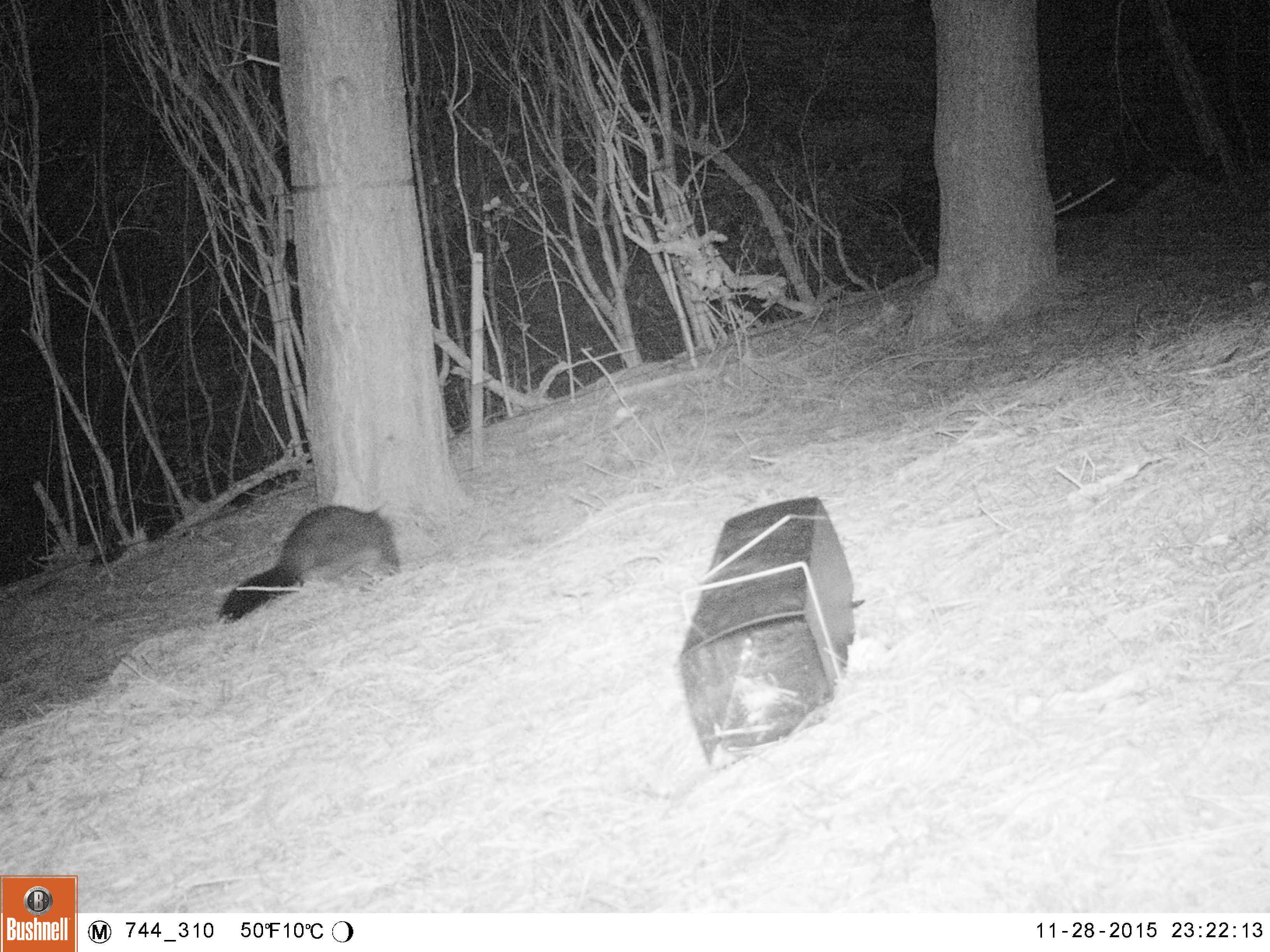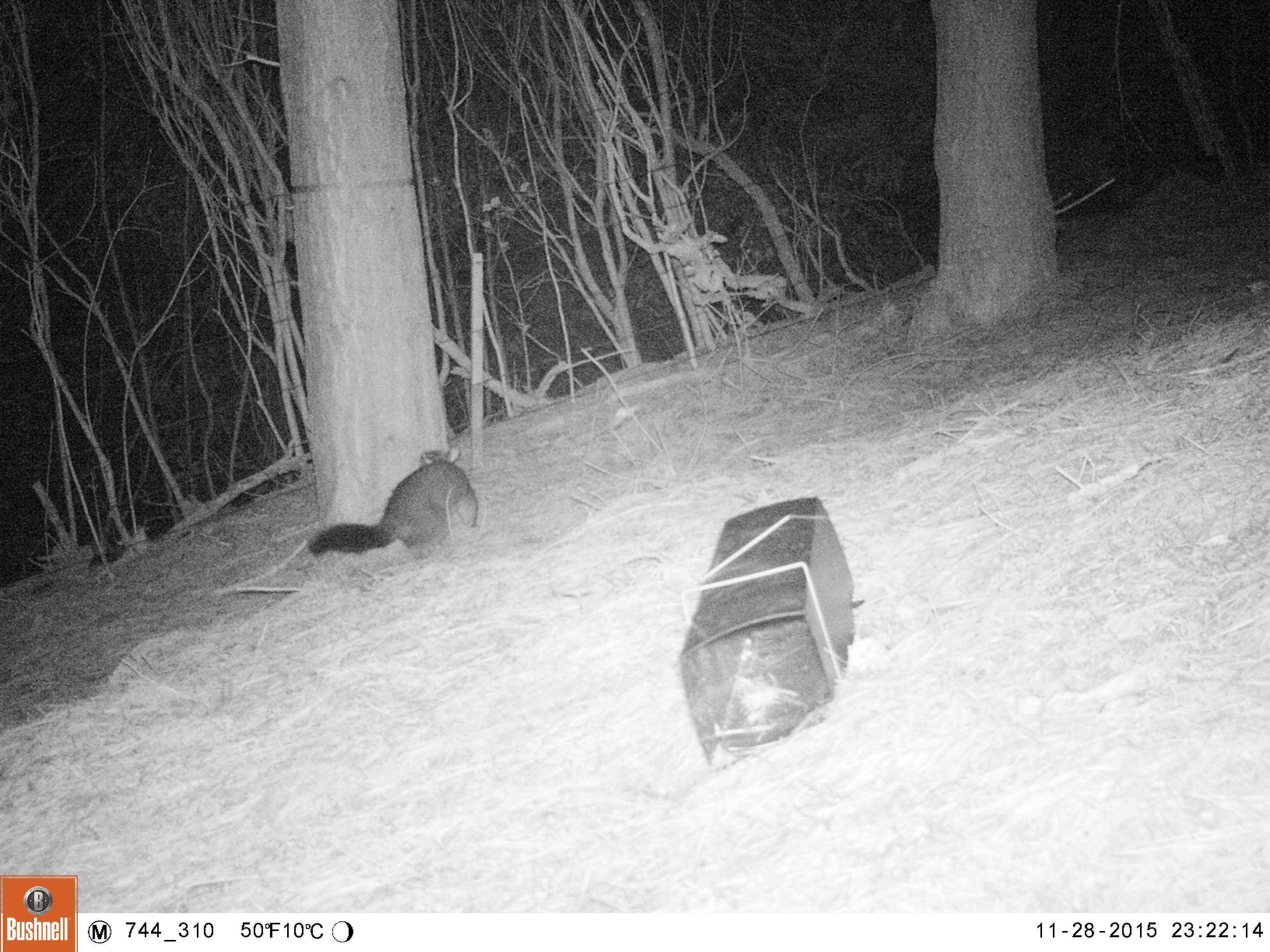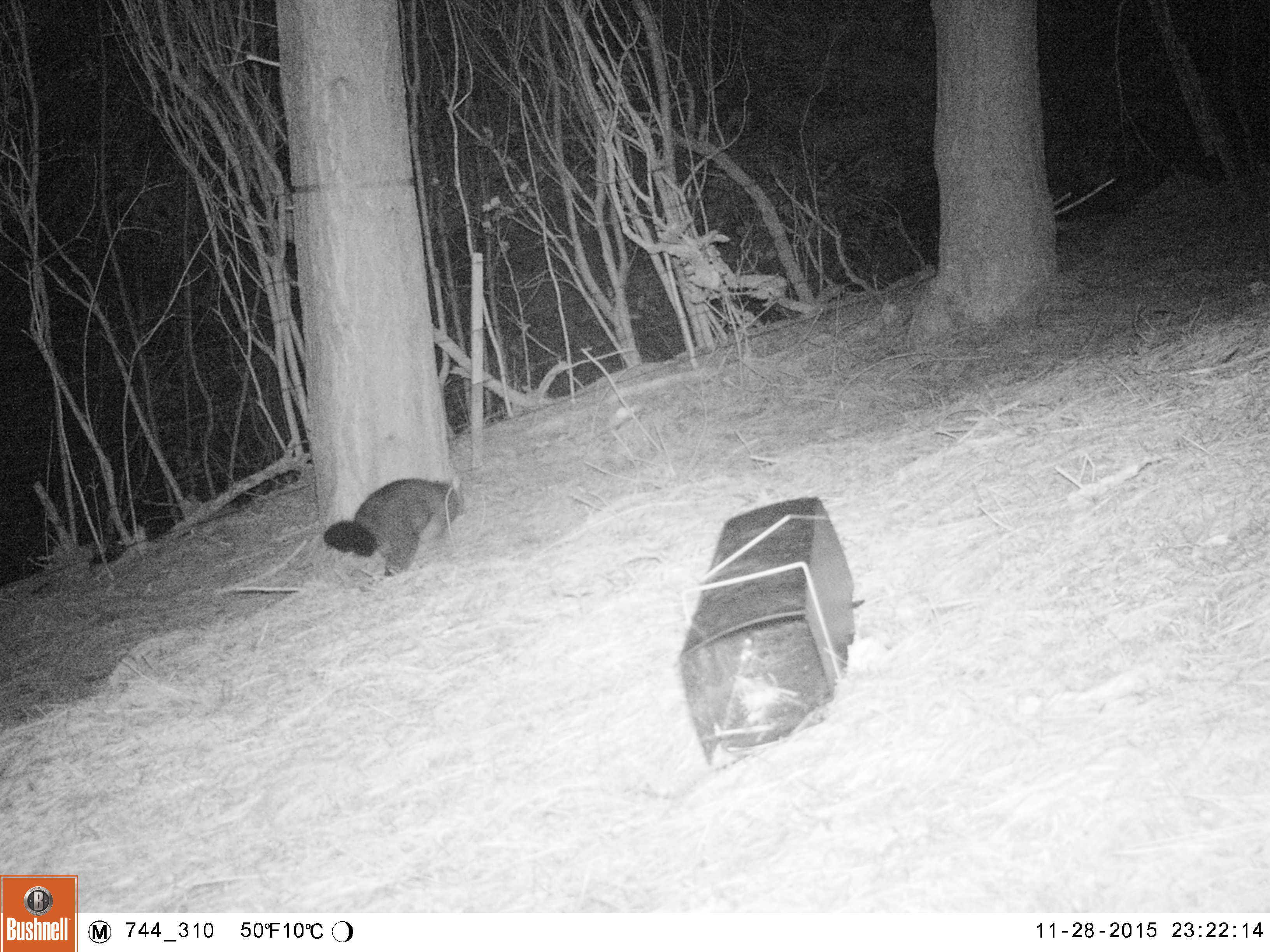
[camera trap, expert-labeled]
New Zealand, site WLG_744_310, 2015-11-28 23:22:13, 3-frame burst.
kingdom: Animalia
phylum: Chordata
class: Mammalia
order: Diprotodontia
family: Phalangeridae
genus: Trichosurus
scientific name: Trichosurus vulpecula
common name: common brushtail possum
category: possum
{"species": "possum (common brushtail possum) (Trichosurus vulpecula)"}